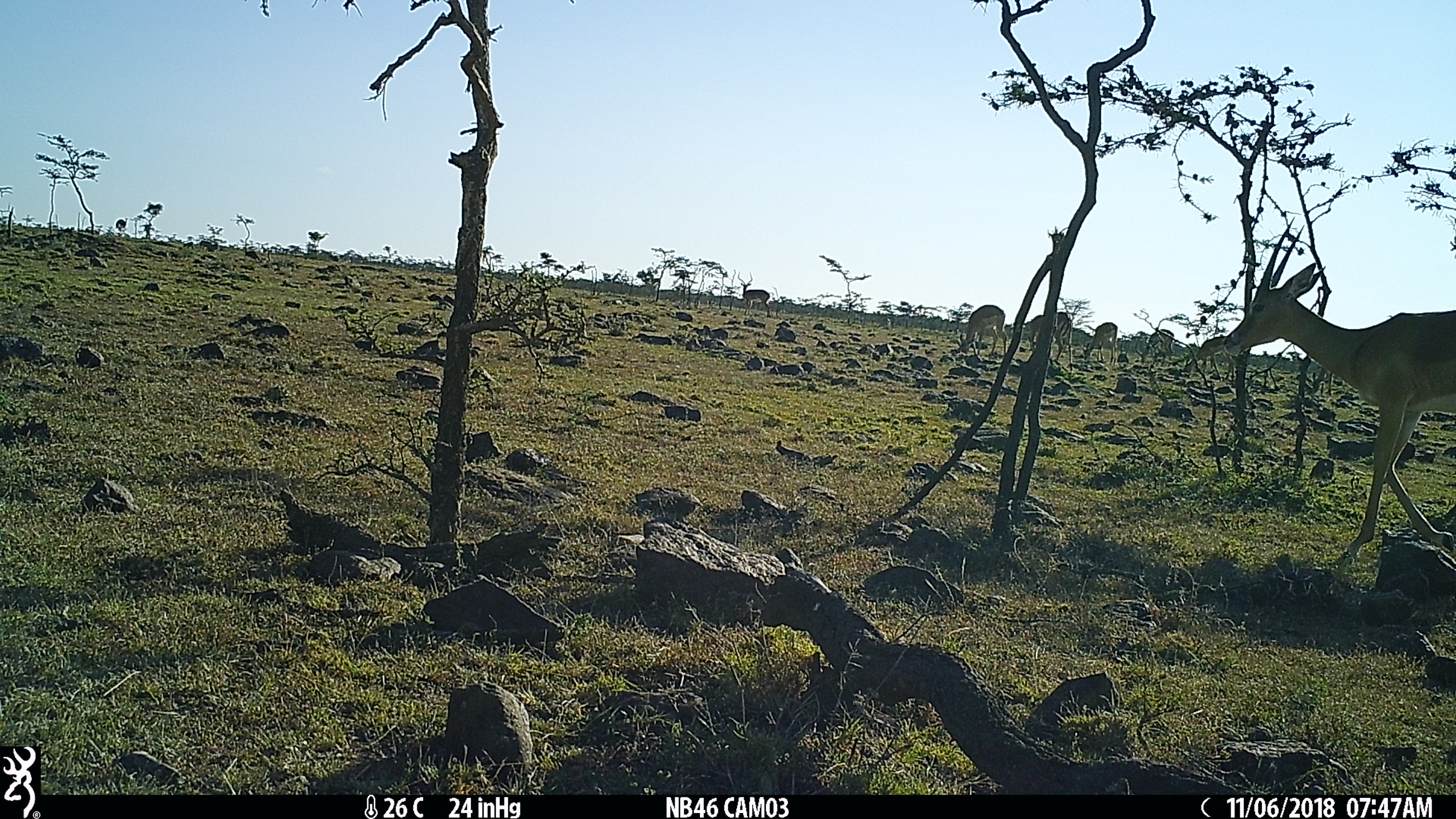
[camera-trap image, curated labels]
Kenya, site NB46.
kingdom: Animalia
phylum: Chordata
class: Mammalia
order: Artiodactyla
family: Bovidae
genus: Aepyceros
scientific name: Aepyceros melampus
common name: impala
Impala (Aepyceros melampus).